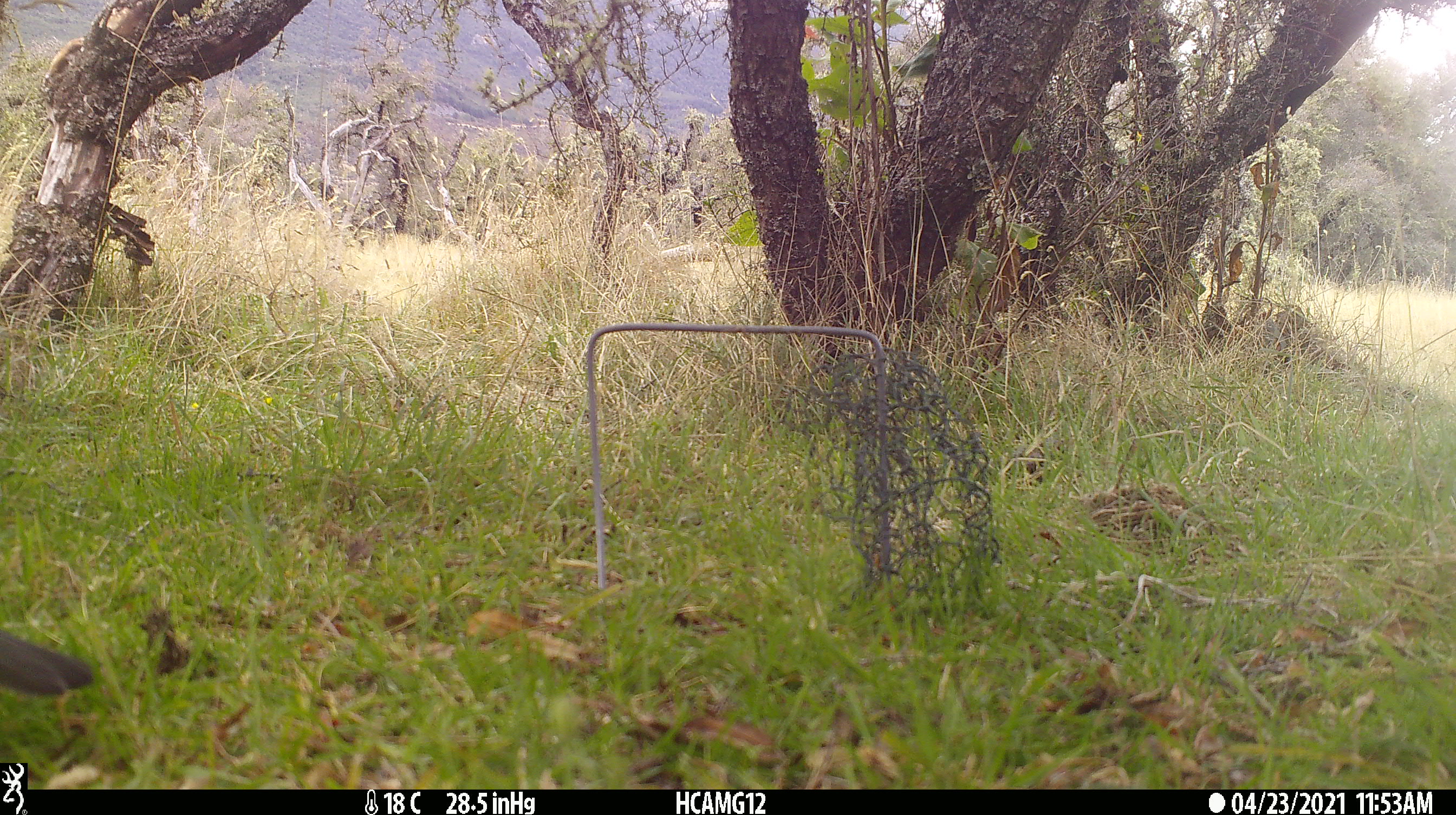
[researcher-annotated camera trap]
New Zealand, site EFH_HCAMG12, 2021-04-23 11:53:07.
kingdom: Animalia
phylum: Chordata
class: Aves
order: Passeriformes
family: Turdidae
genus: Turdus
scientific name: Turdus merula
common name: eurasian blackbird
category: blackbird